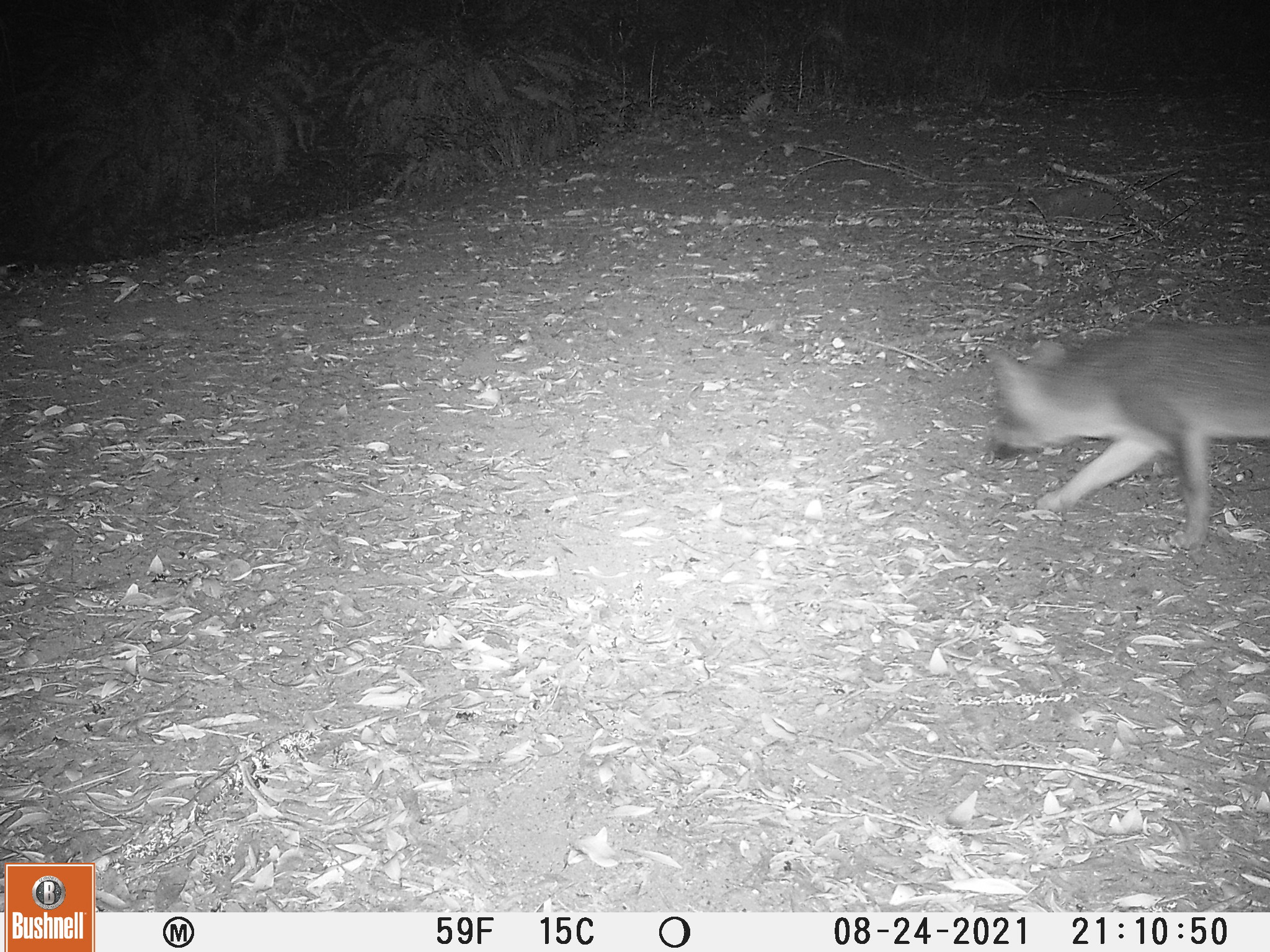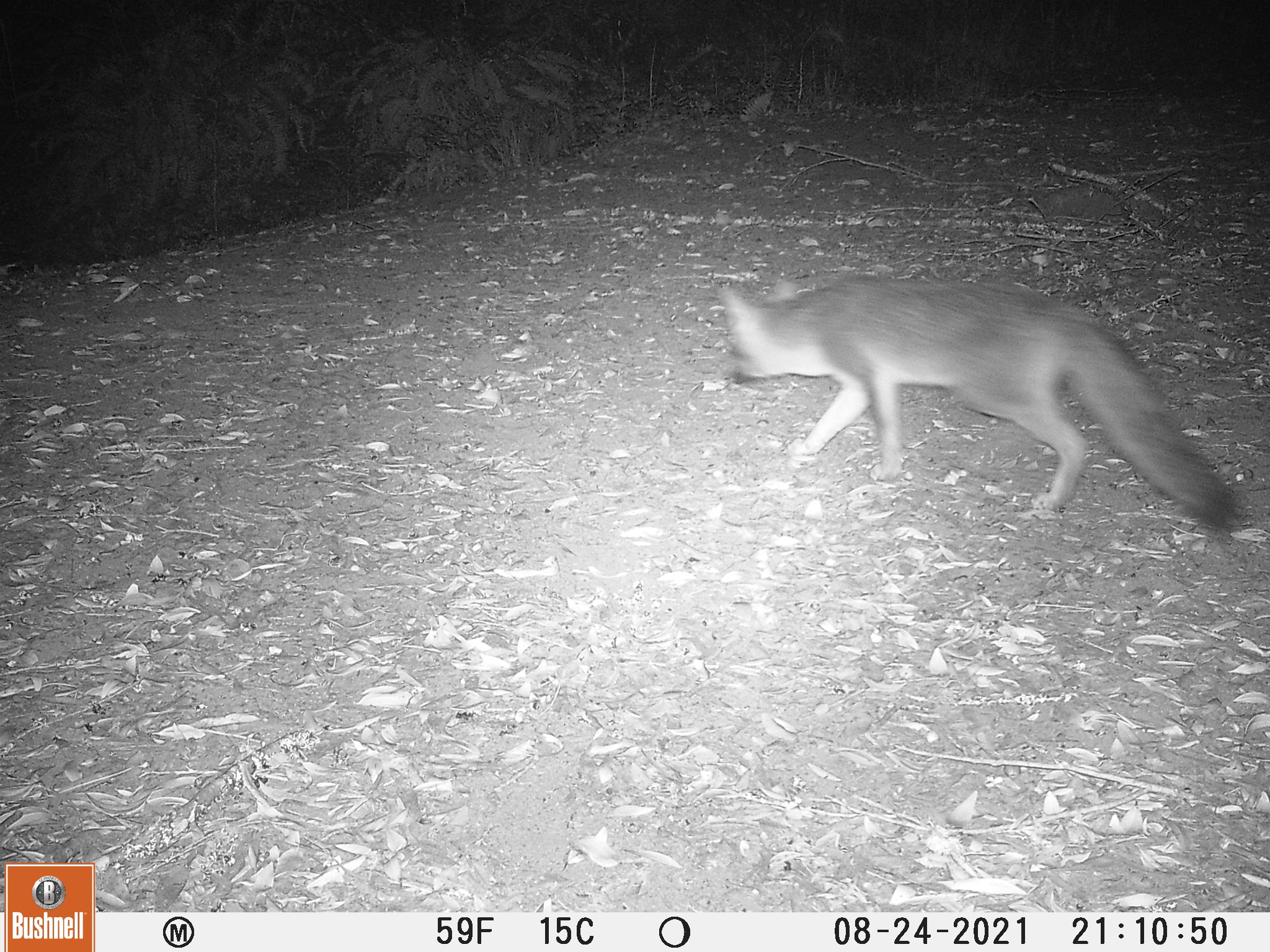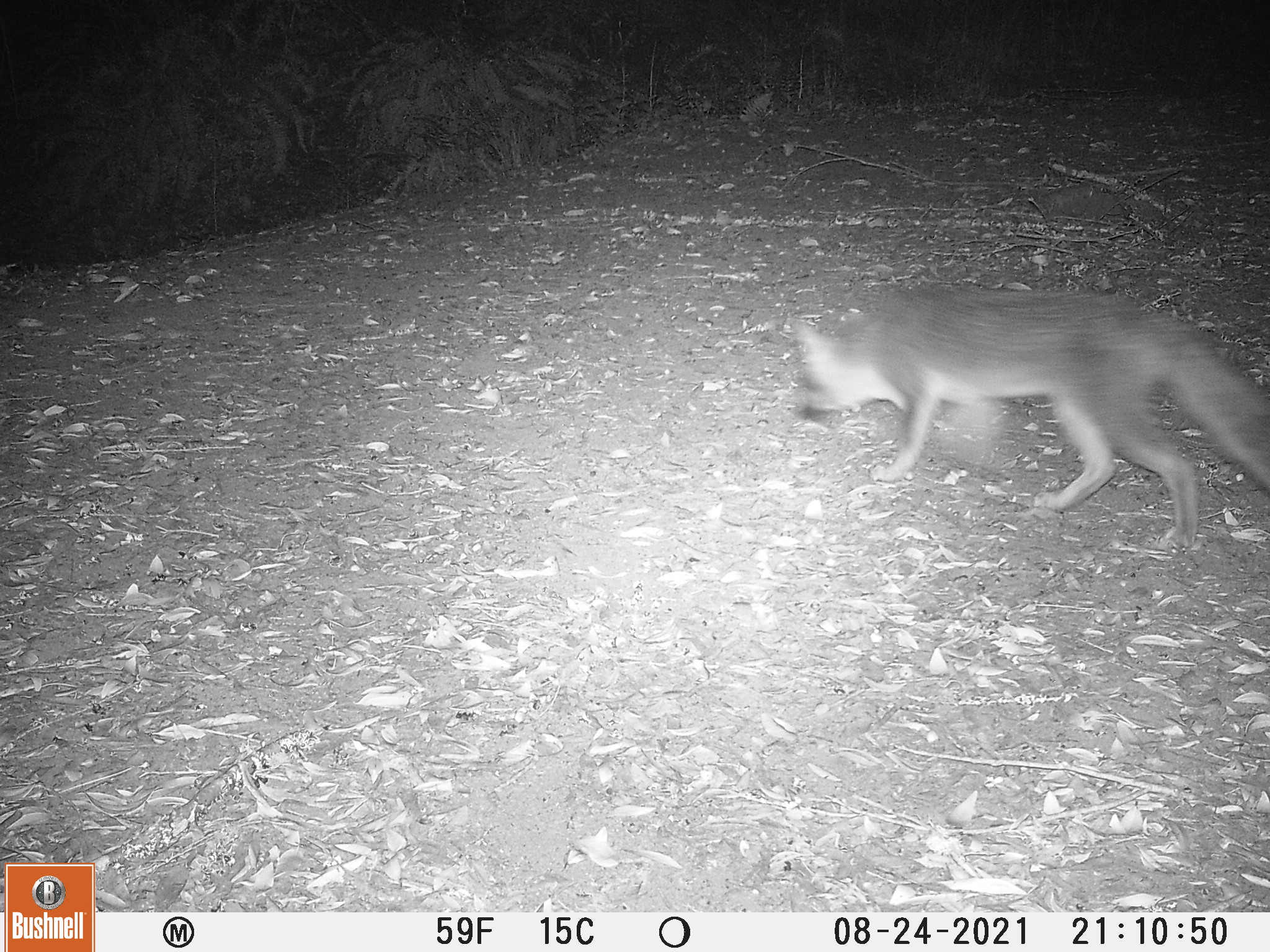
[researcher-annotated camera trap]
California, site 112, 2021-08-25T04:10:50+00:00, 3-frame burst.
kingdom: Animalia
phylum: Chordata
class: Mammalia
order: Carnivora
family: Canidae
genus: Urocyon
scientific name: Urocyon cinereoargenteus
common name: gray fox